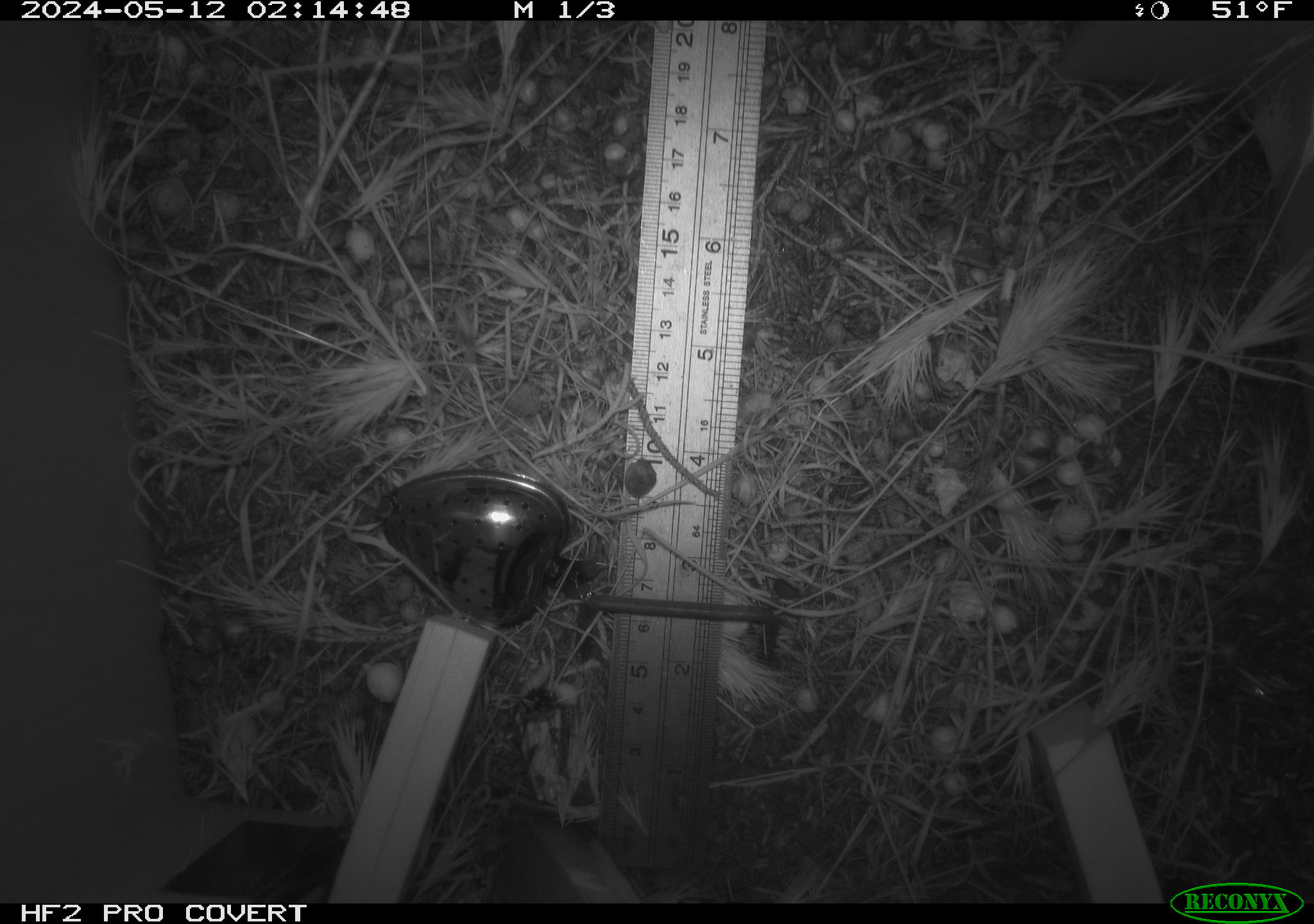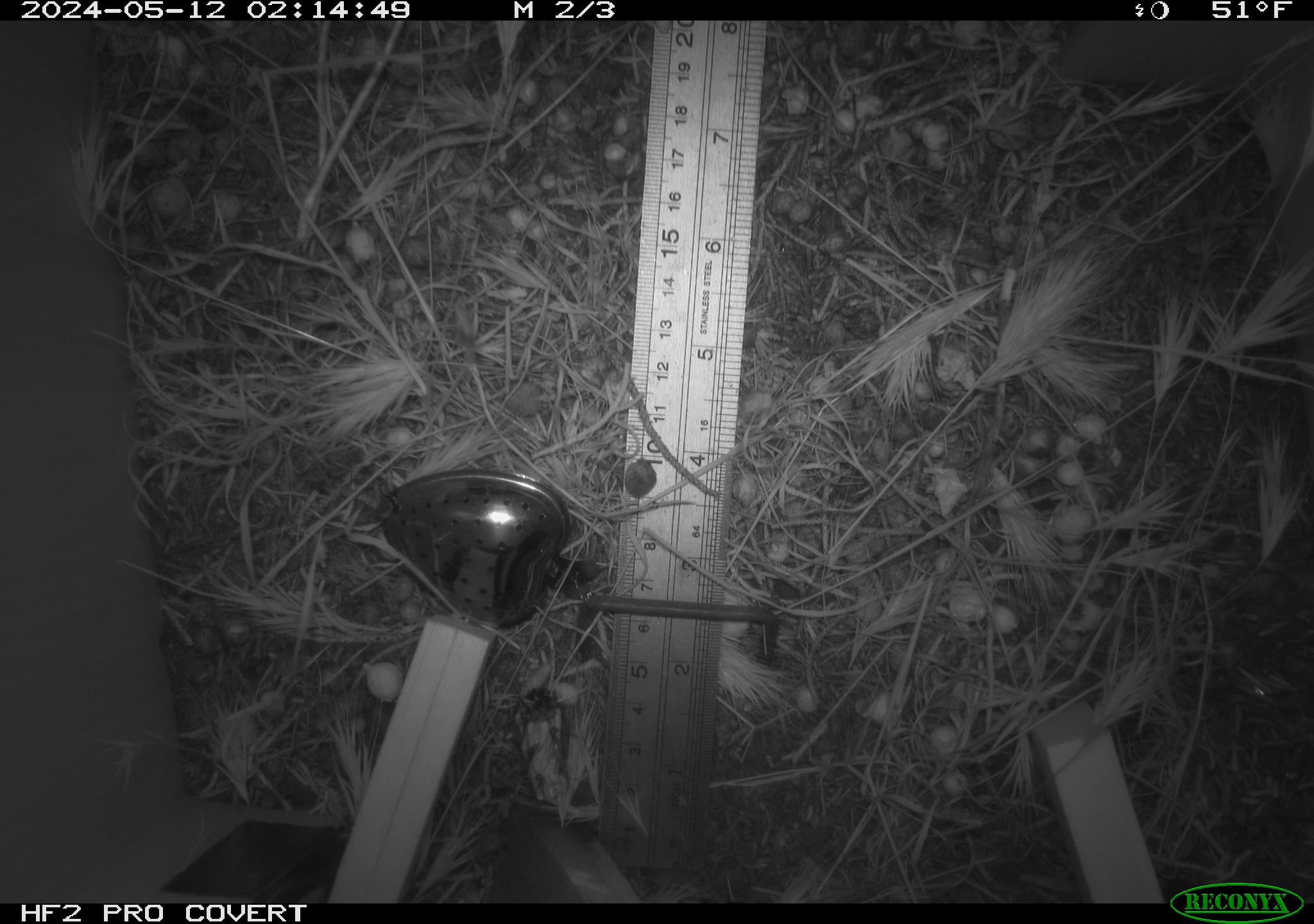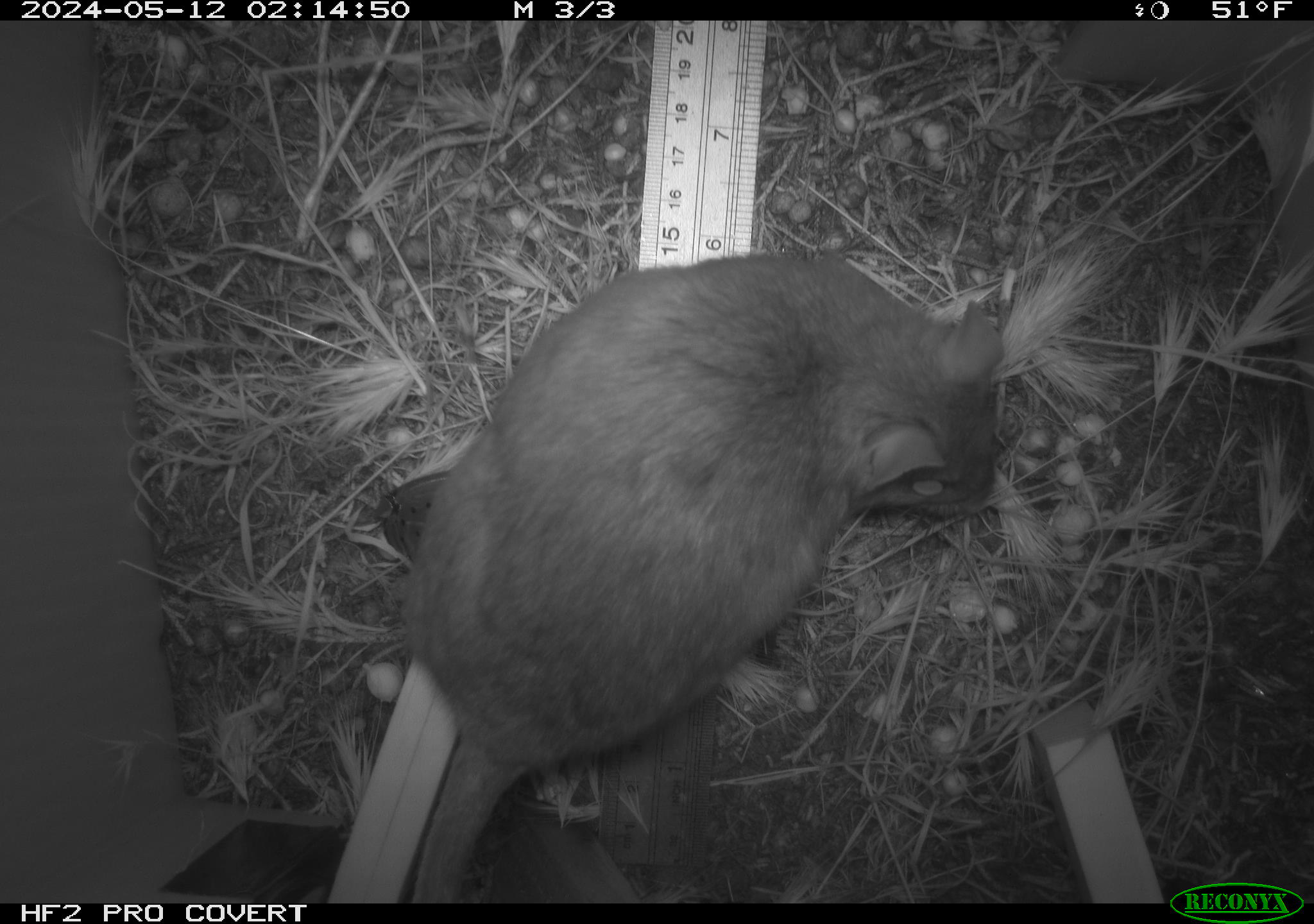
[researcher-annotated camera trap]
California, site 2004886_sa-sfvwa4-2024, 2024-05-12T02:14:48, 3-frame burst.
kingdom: Animalia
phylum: Chordata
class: Mammalia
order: Rodentia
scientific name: Rodentia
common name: woodrat or rat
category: woodrat or rat species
Woodrat or rat species (woodrat or rat) (Rodentia).